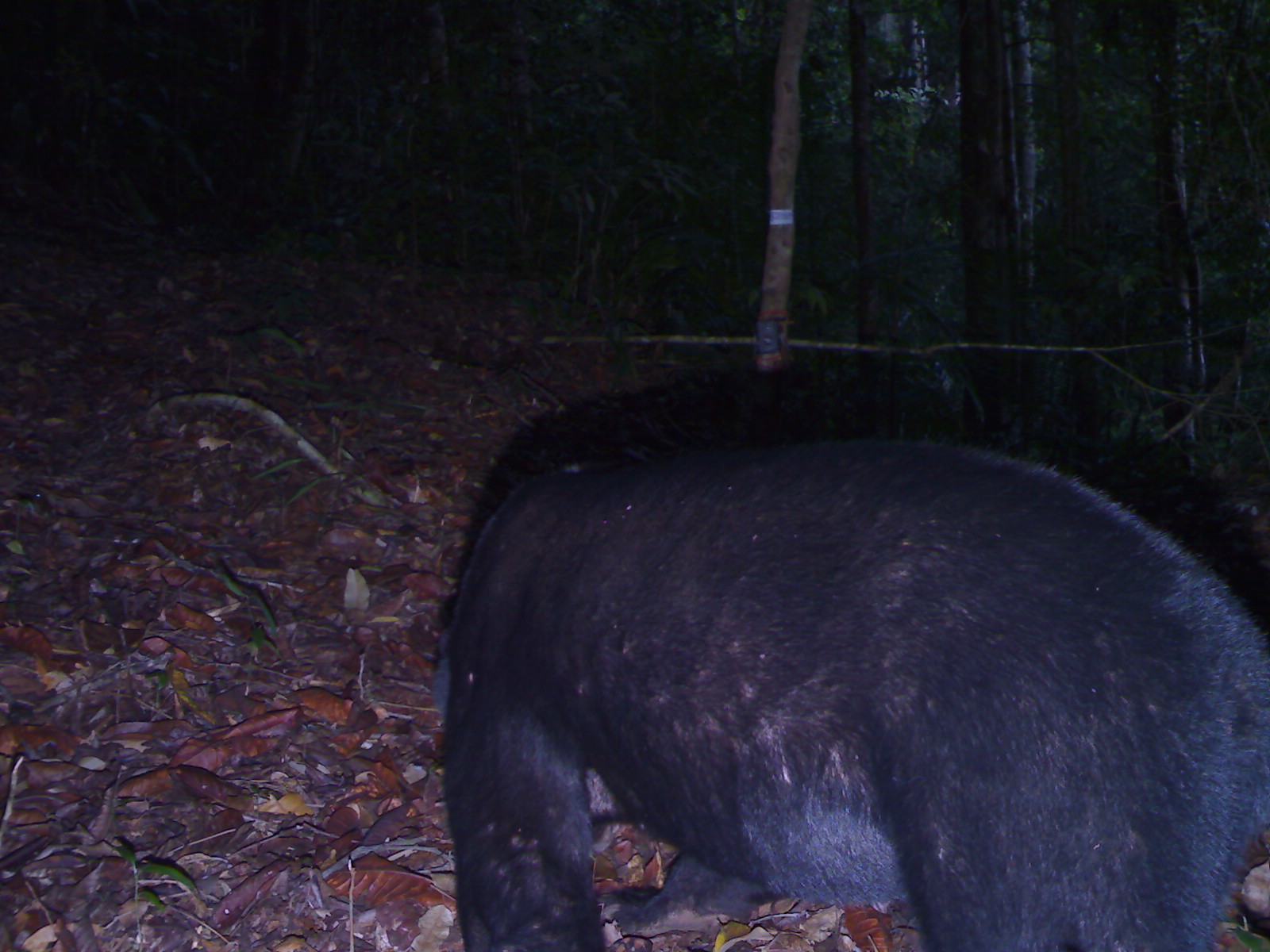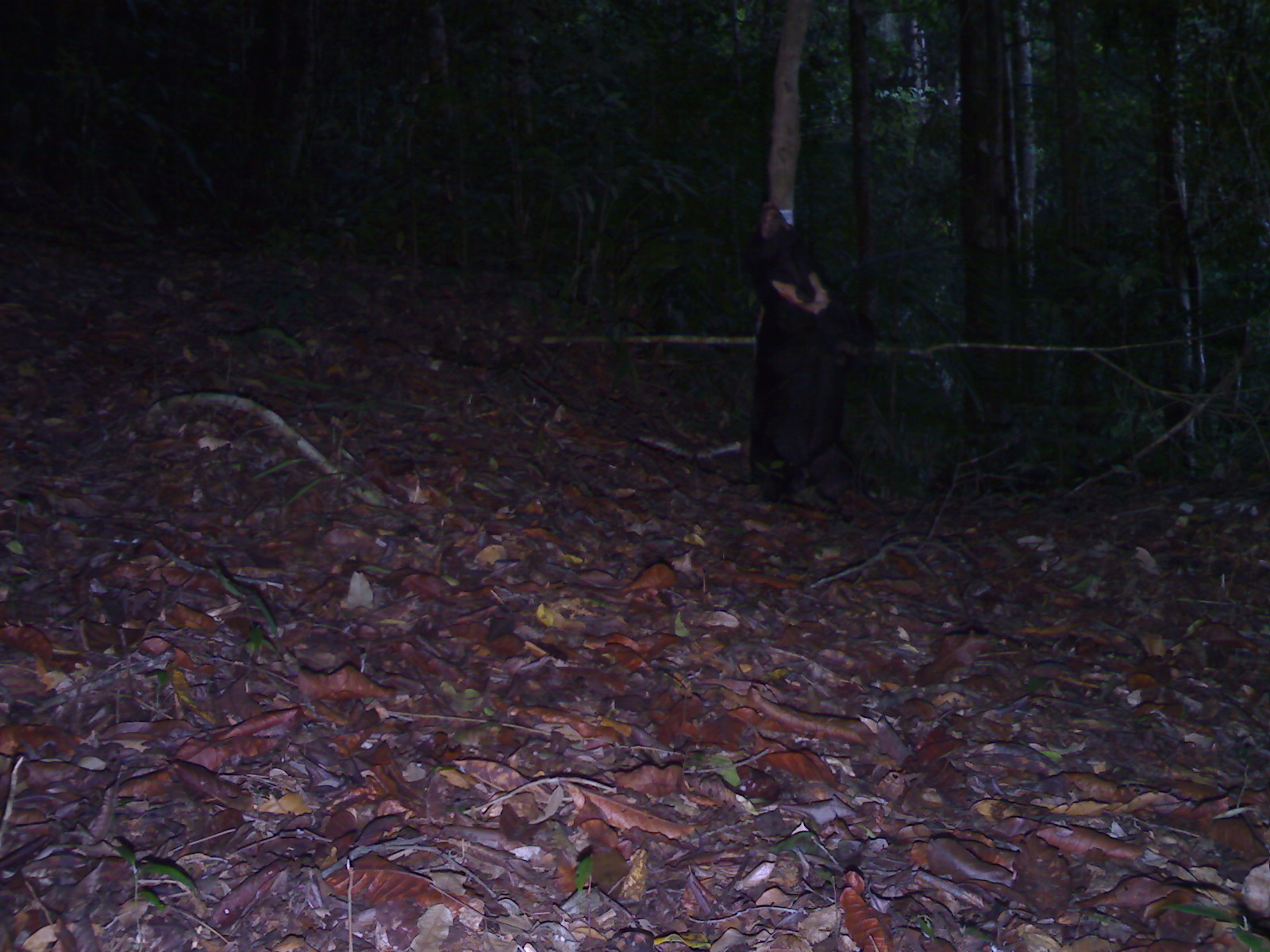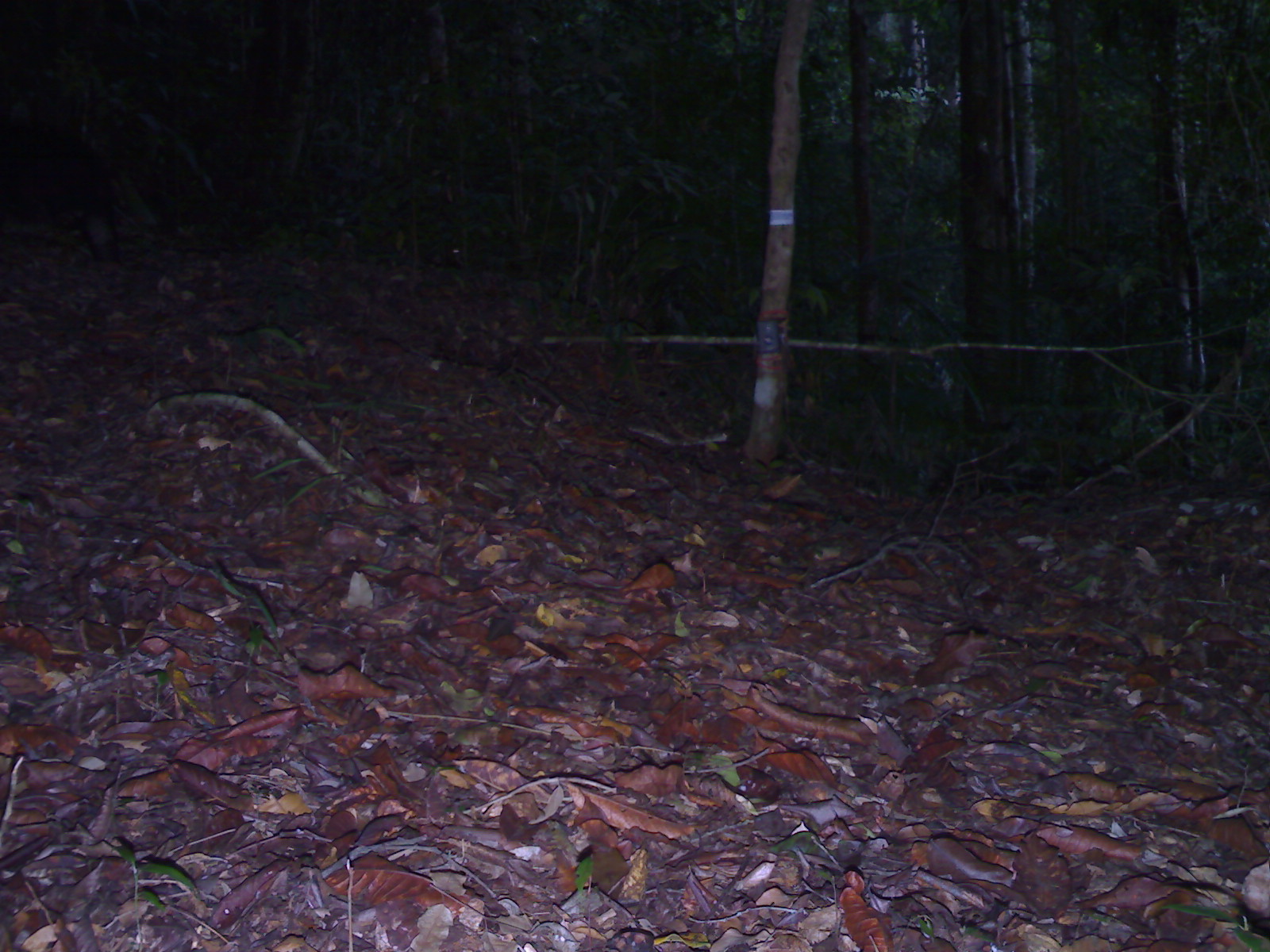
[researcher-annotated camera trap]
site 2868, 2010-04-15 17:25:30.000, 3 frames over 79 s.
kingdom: Animalia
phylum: Chordata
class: Mammalia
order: Carnivora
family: Ursidae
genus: Helarctos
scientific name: Helarctos malayanus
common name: sun bear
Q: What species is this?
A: Helarctos malayanus (sun bear).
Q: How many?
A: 1.